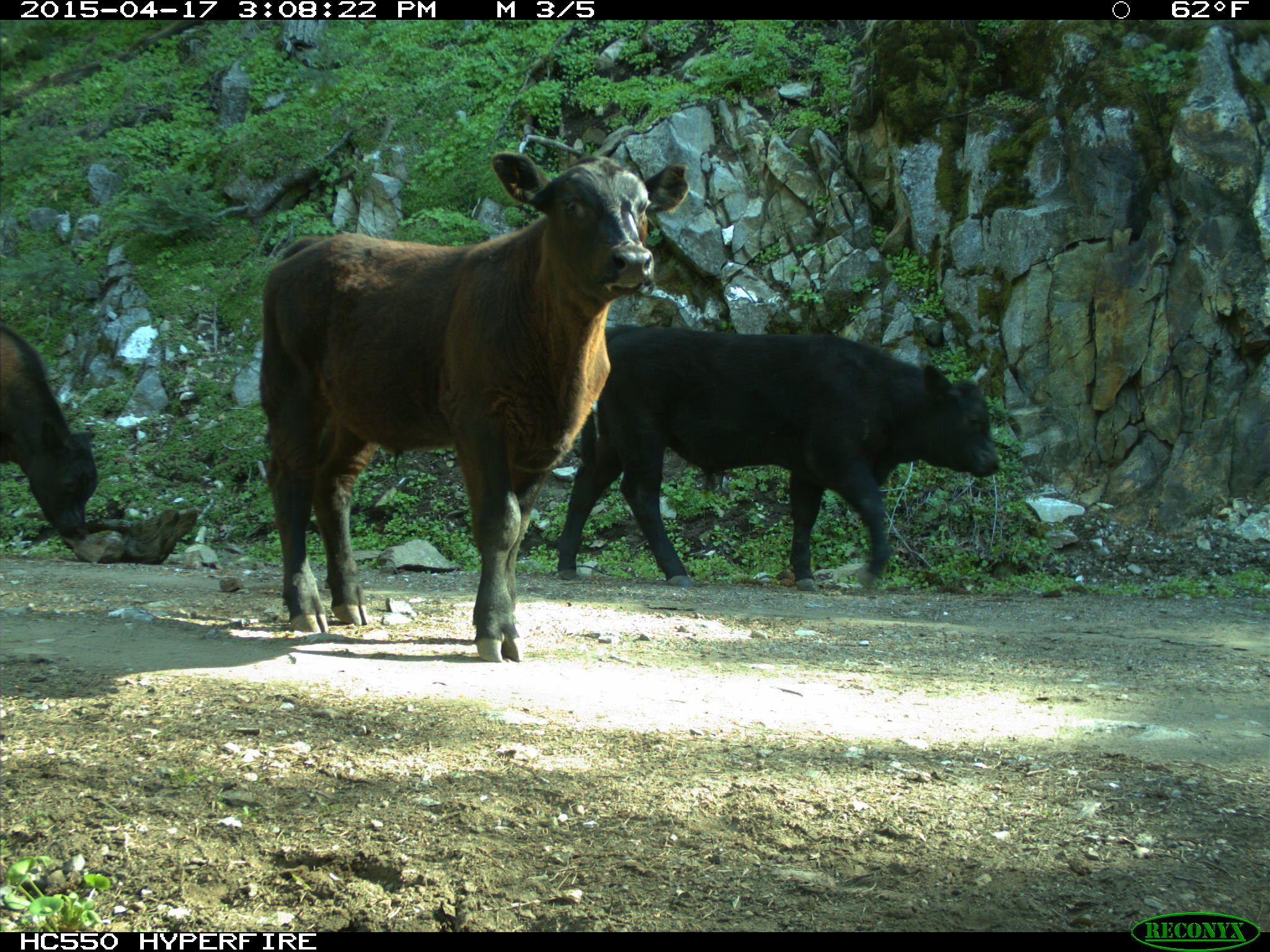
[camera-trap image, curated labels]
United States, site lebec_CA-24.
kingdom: Animalia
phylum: Chordata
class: Mammalia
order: Artiodactyla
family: Bovidae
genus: Bos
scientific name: Bos taurus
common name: domestic cow